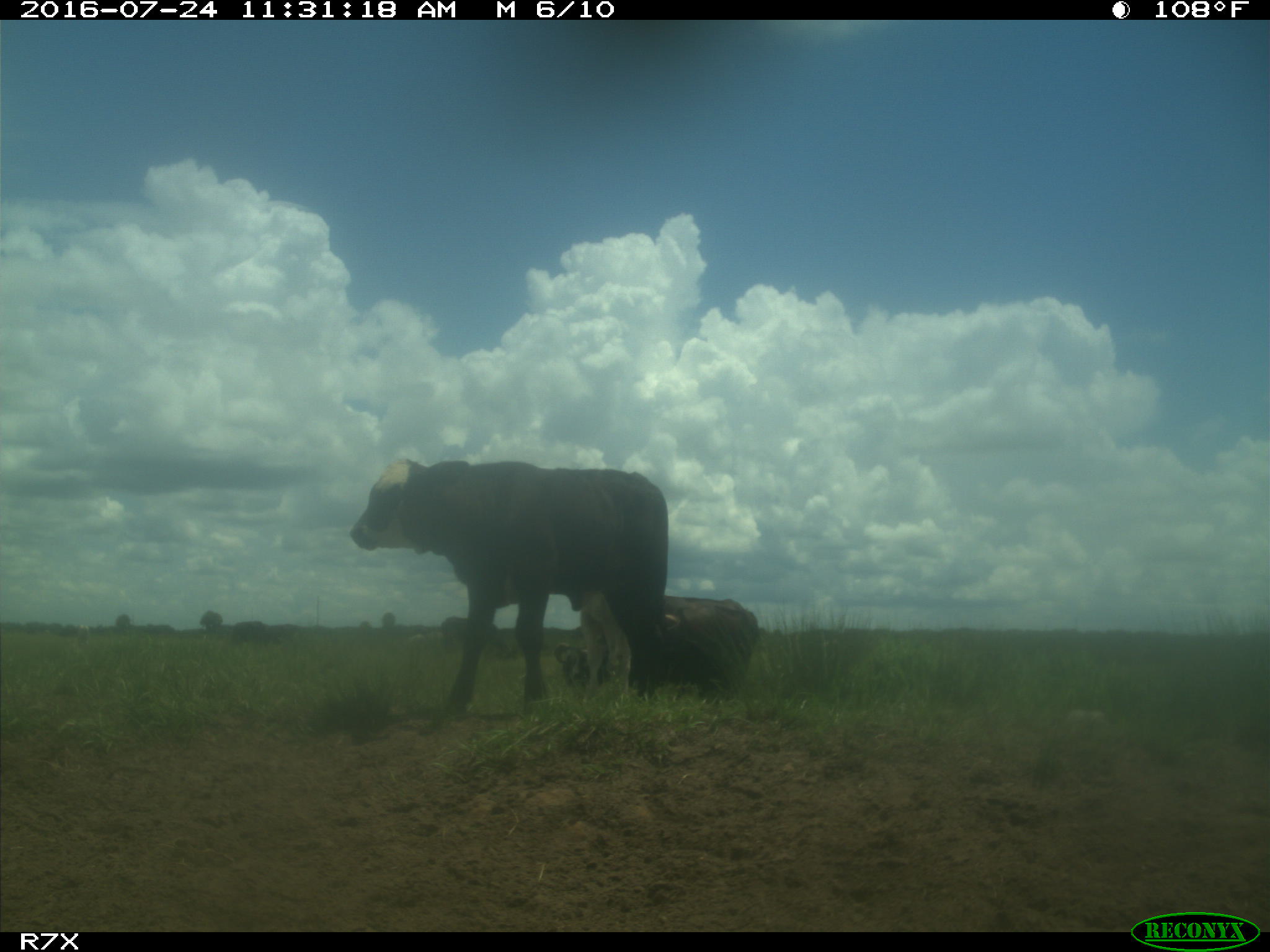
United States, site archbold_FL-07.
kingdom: Animalia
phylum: Chordata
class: Mammalia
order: Artiodactyla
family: Bovidae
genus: Bos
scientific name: Bos taurus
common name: domestic cow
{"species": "Bos taurus (domestic cow)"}